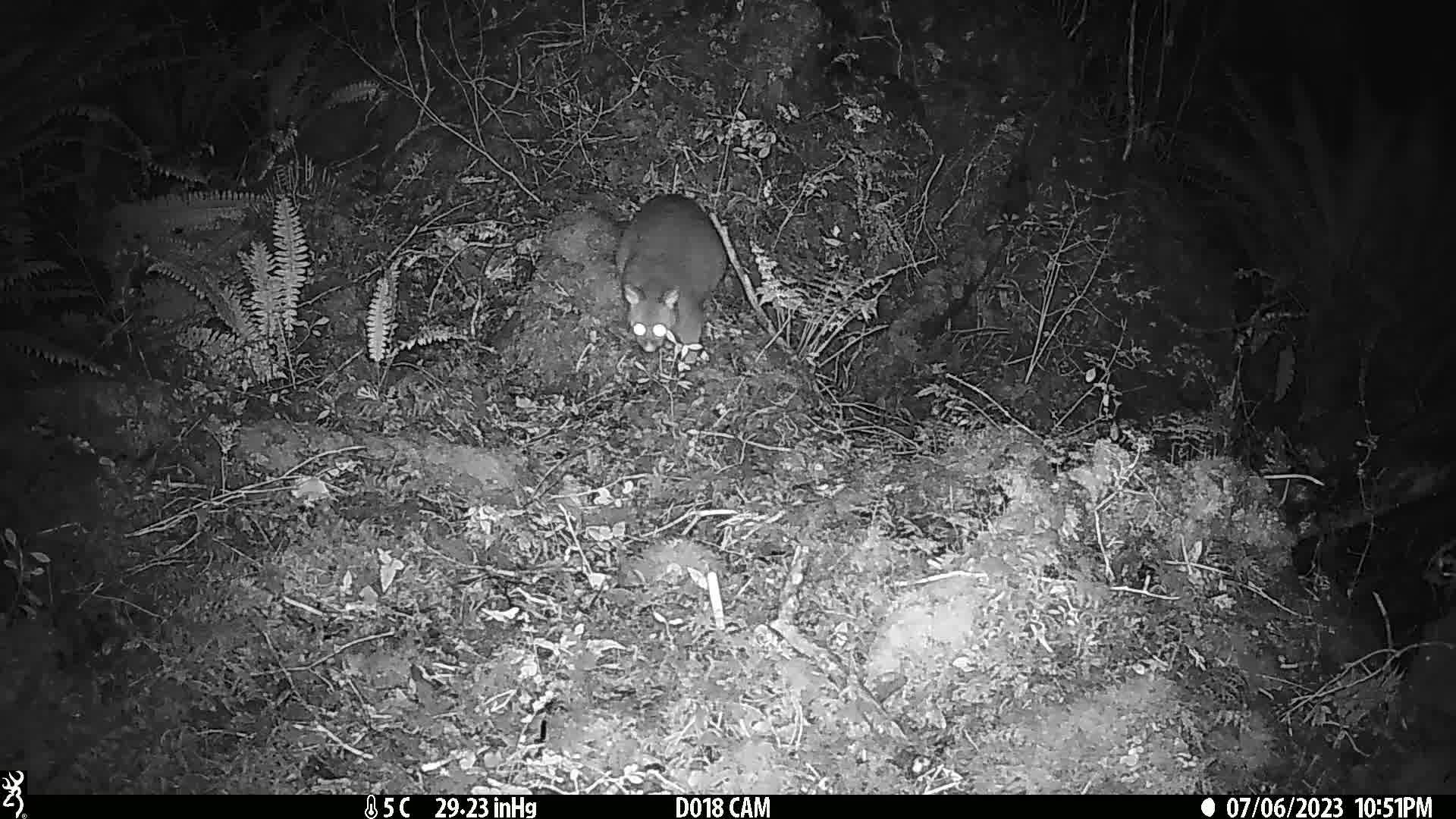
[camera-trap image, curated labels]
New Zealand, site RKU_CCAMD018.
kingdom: Animalia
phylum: Chordata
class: Mammalia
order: Diprotodontia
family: Phalangeridae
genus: Trichosurus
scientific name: Trichosurus vulpecula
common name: common brushtail possum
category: possum